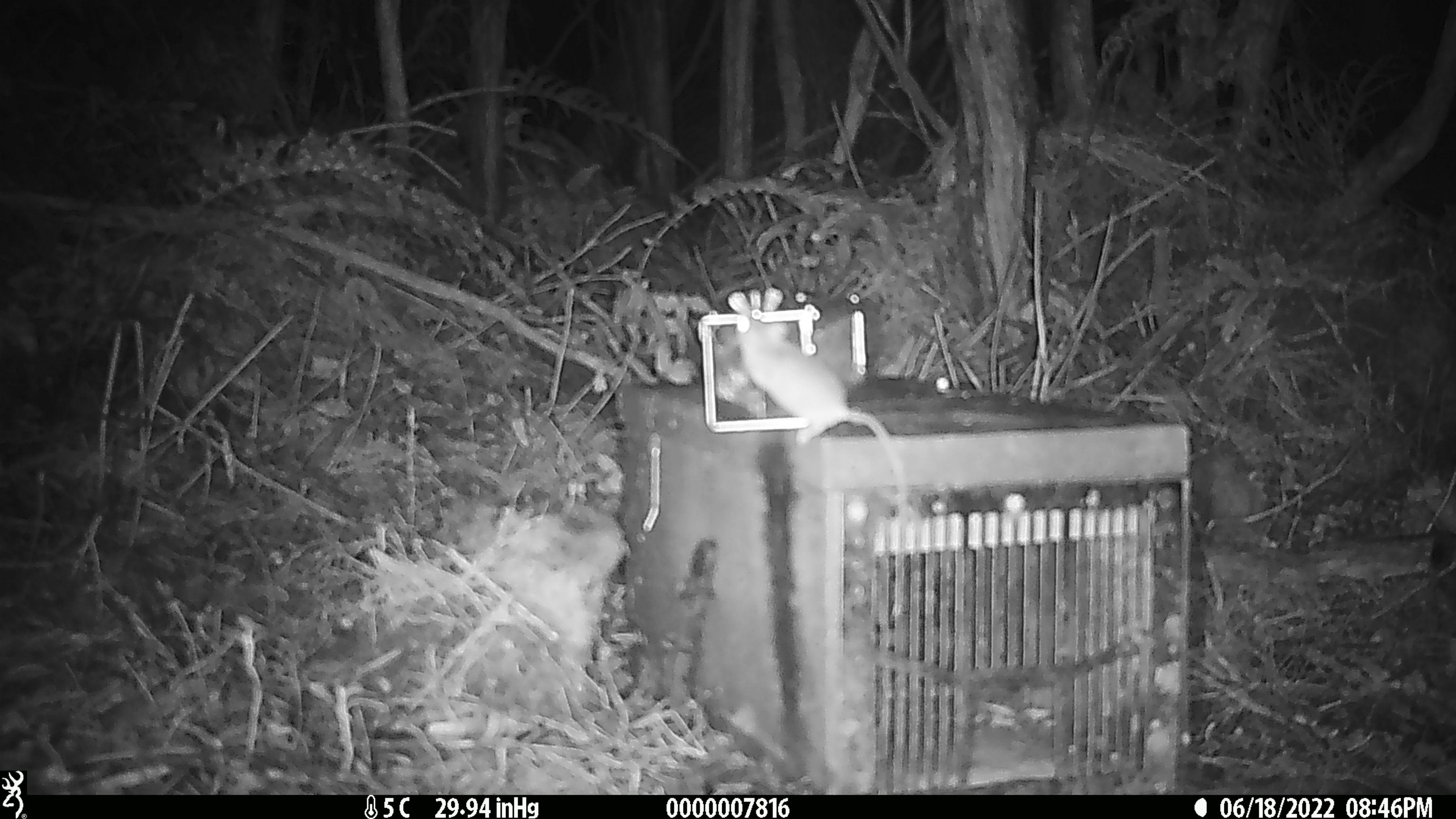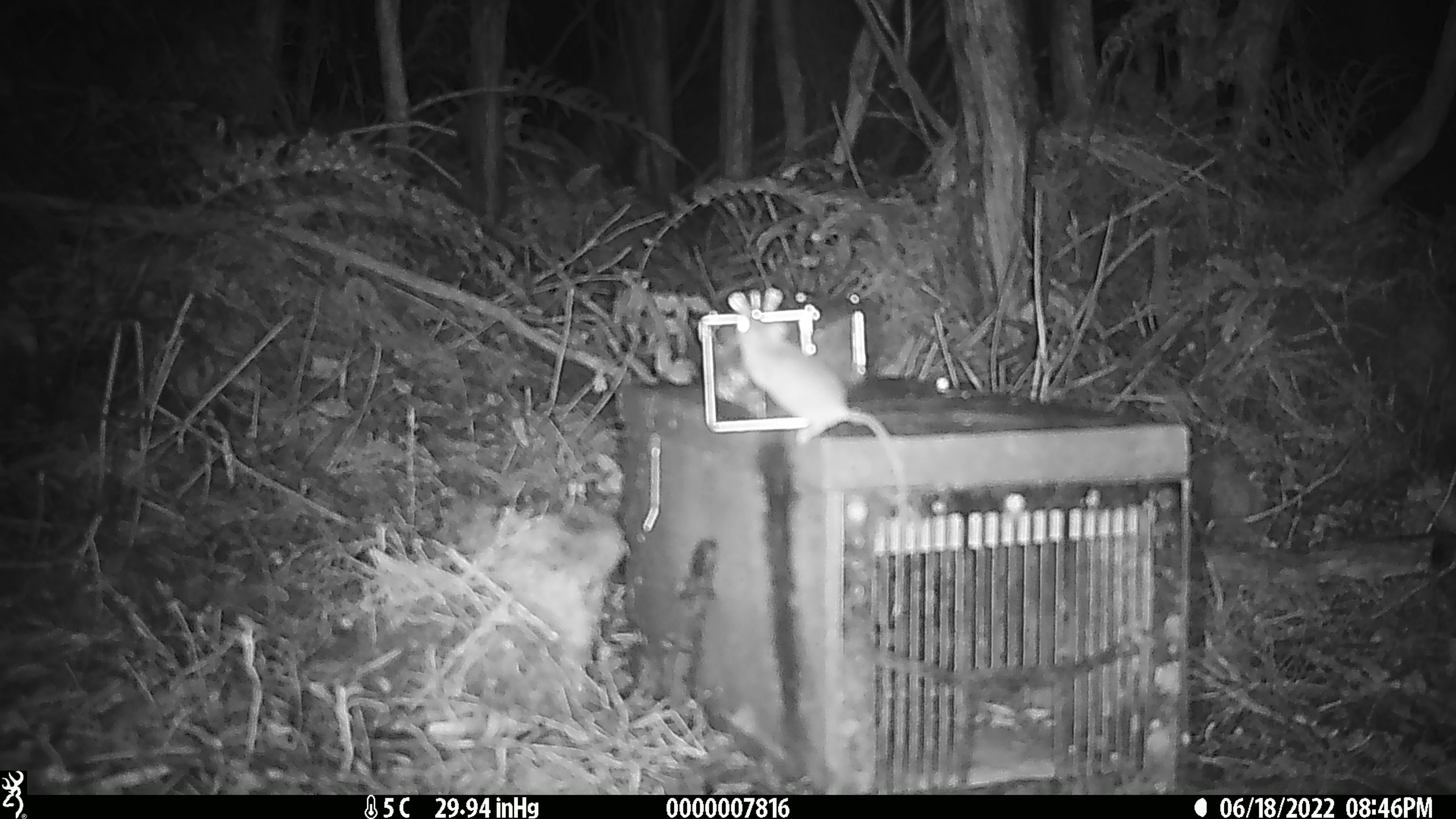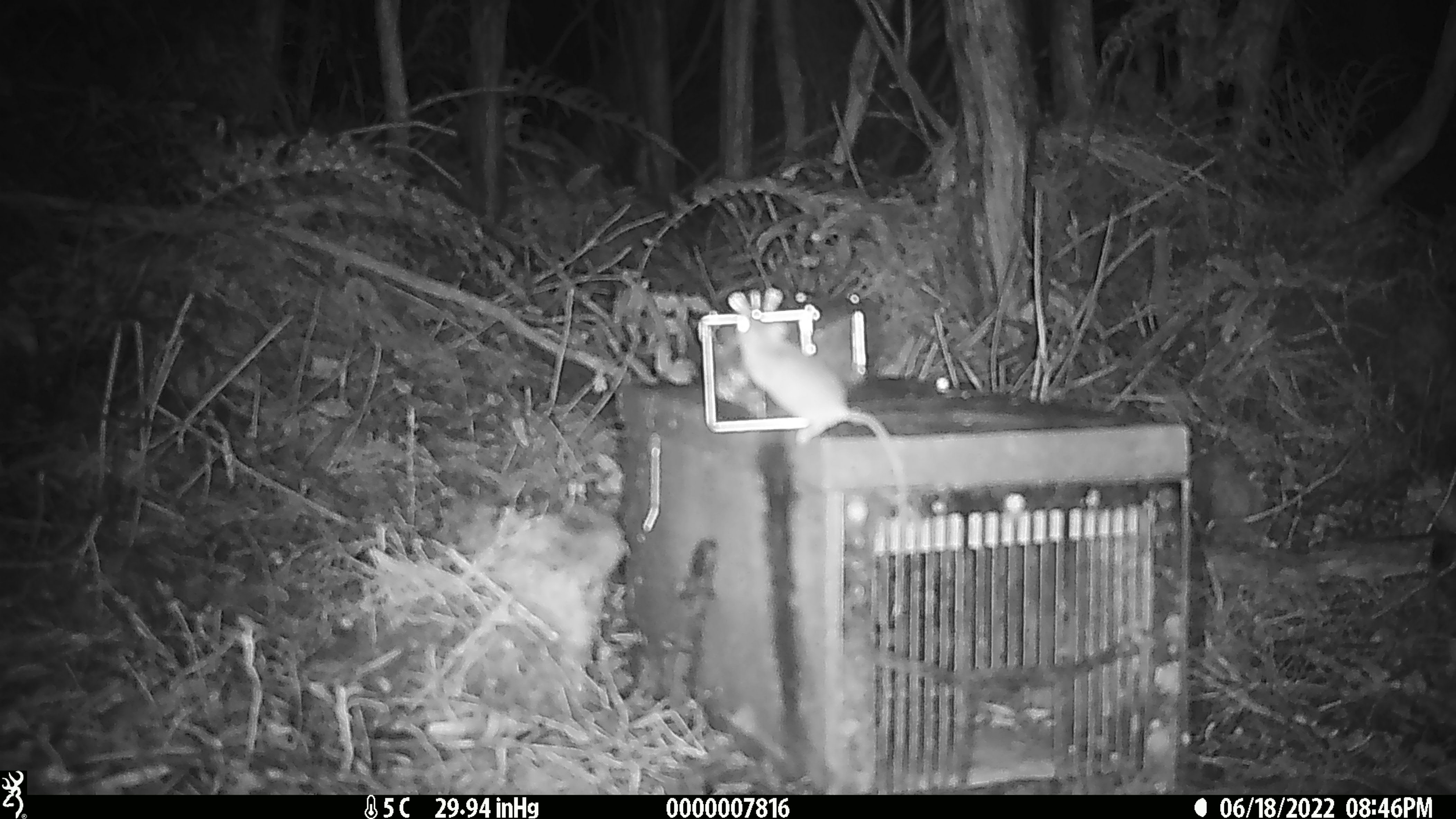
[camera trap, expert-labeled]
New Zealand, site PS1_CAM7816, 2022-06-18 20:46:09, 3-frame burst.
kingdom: Animalia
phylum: Chordata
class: Mammalia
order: Rodentia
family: Muridae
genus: Mus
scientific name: Mus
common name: mouse